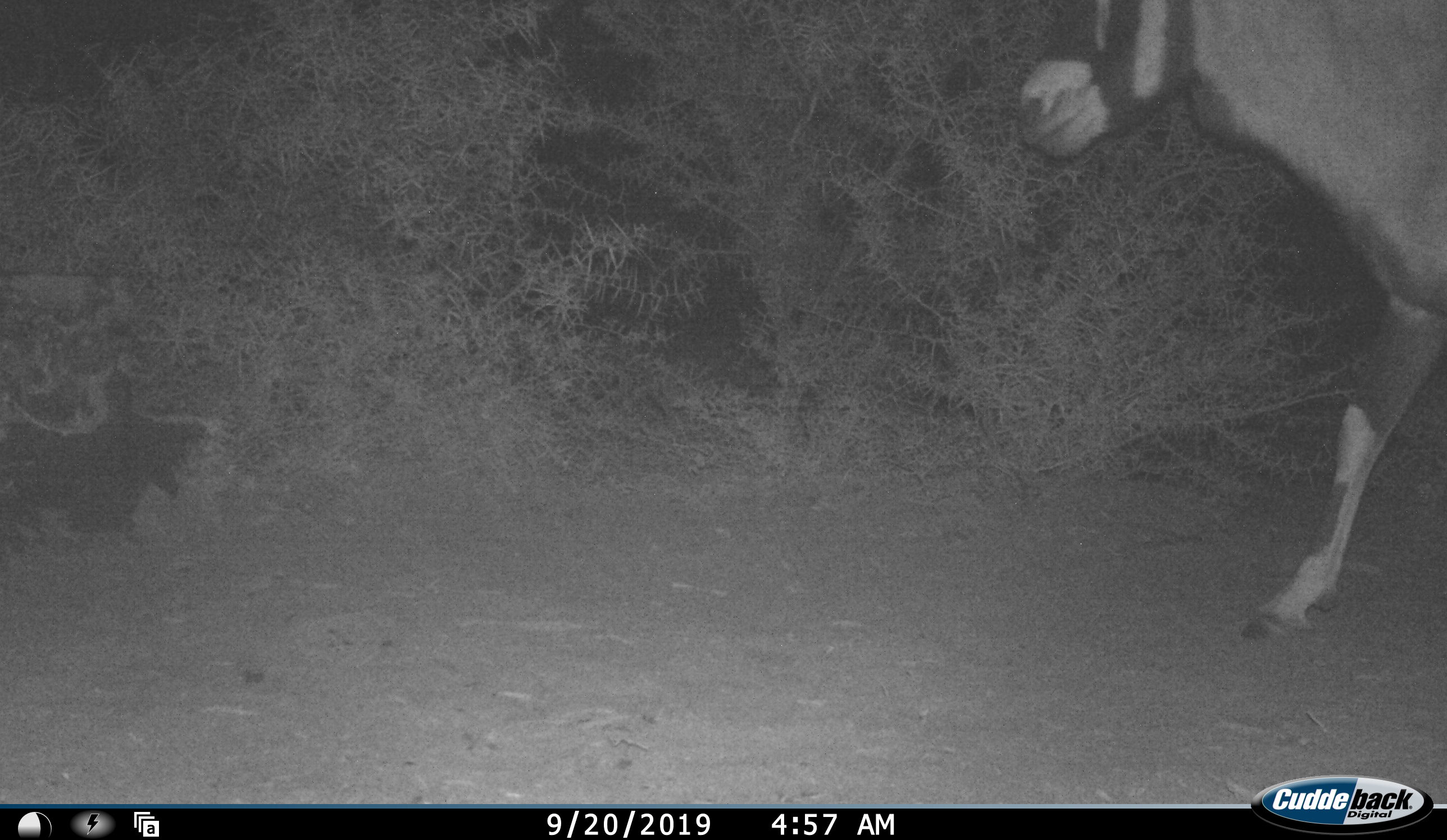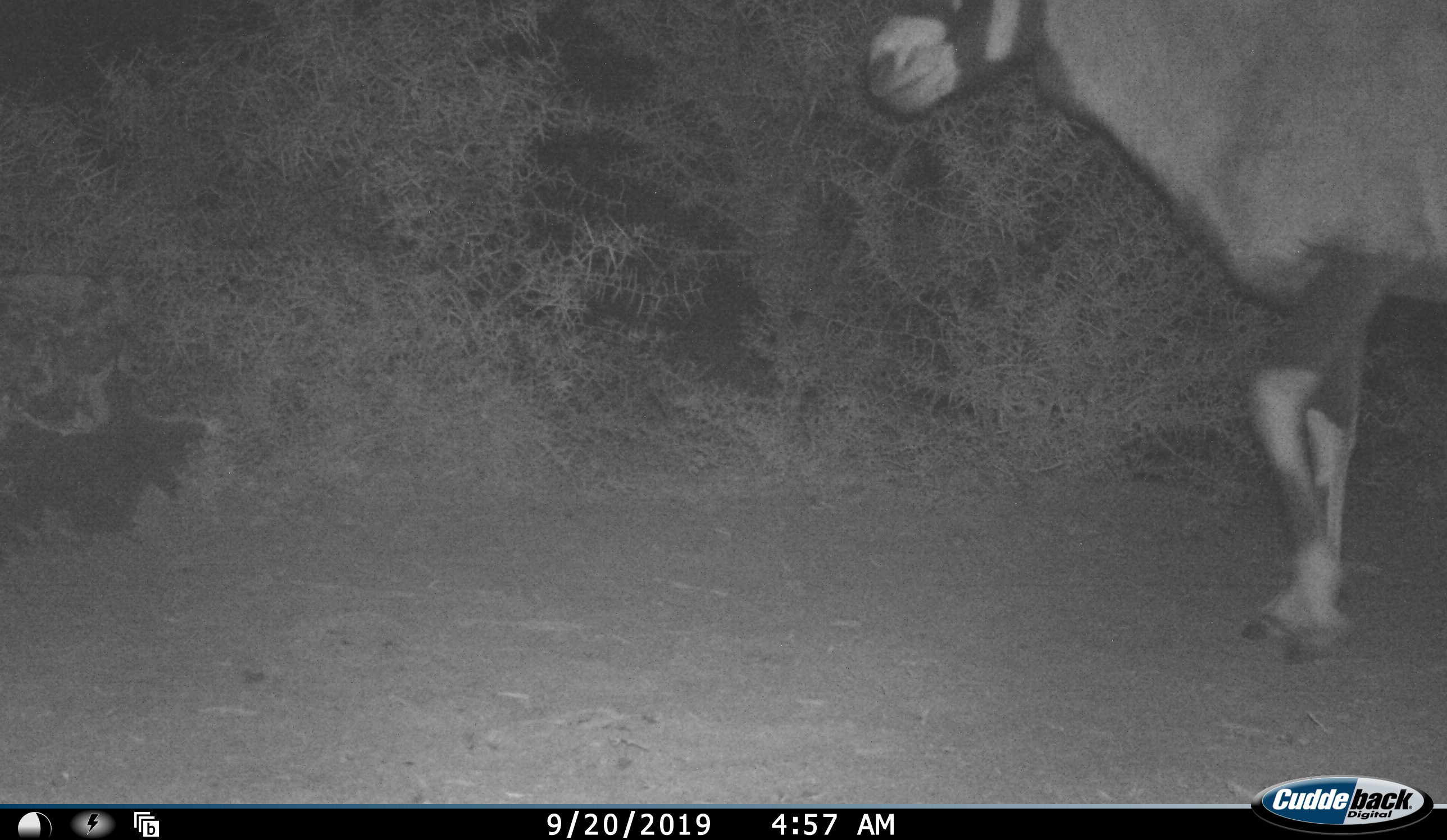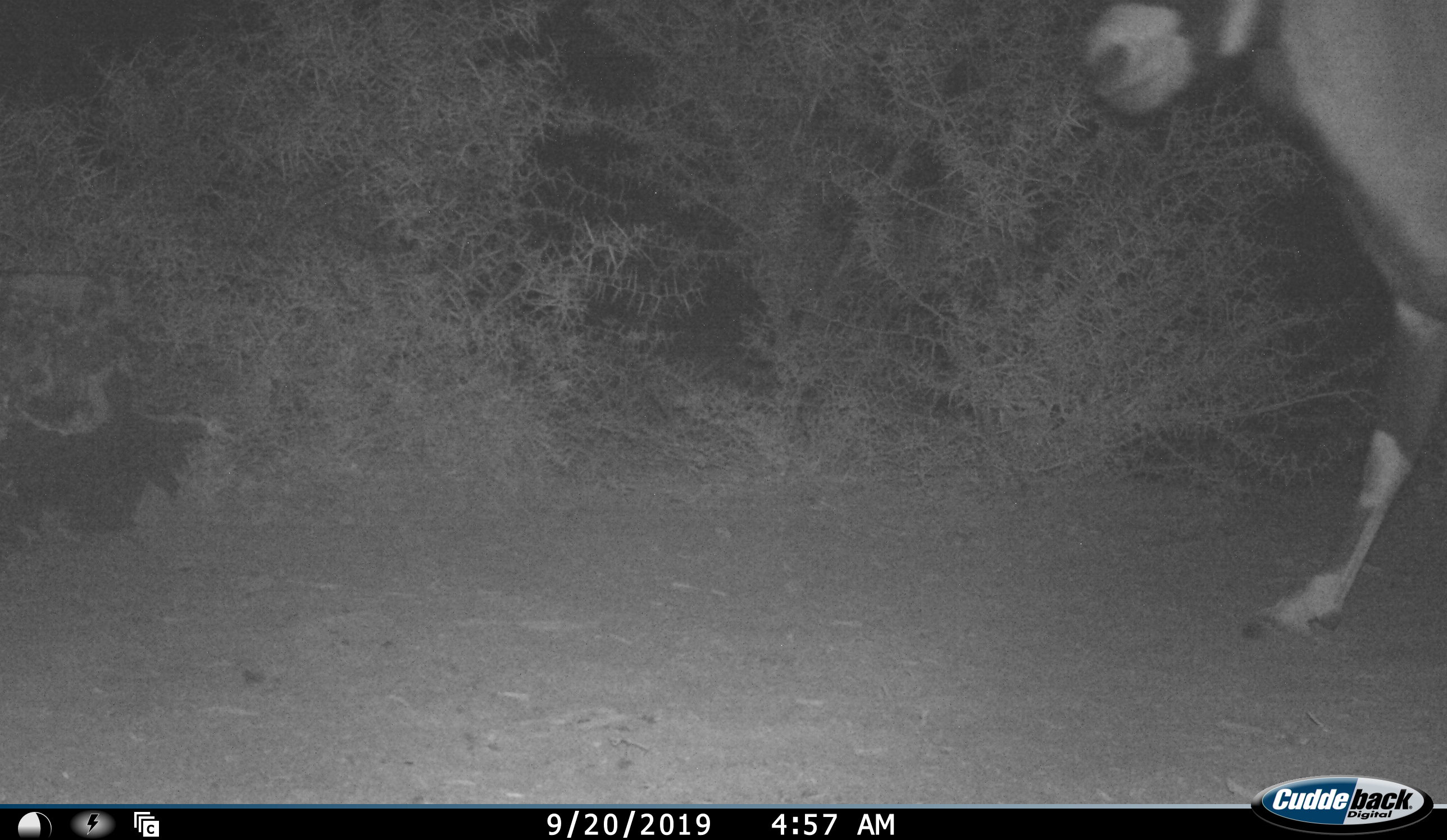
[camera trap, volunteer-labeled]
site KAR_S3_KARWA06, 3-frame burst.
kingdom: Animalia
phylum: Chordata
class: Mammalia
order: Artiodactyla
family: Bovidae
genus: Oryx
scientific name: Oryx gazella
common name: gemsbok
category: oryx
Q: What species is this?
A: Oryx (gemsbok) (Oryx gazella).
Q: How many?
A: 1.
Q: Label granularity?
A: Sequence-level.